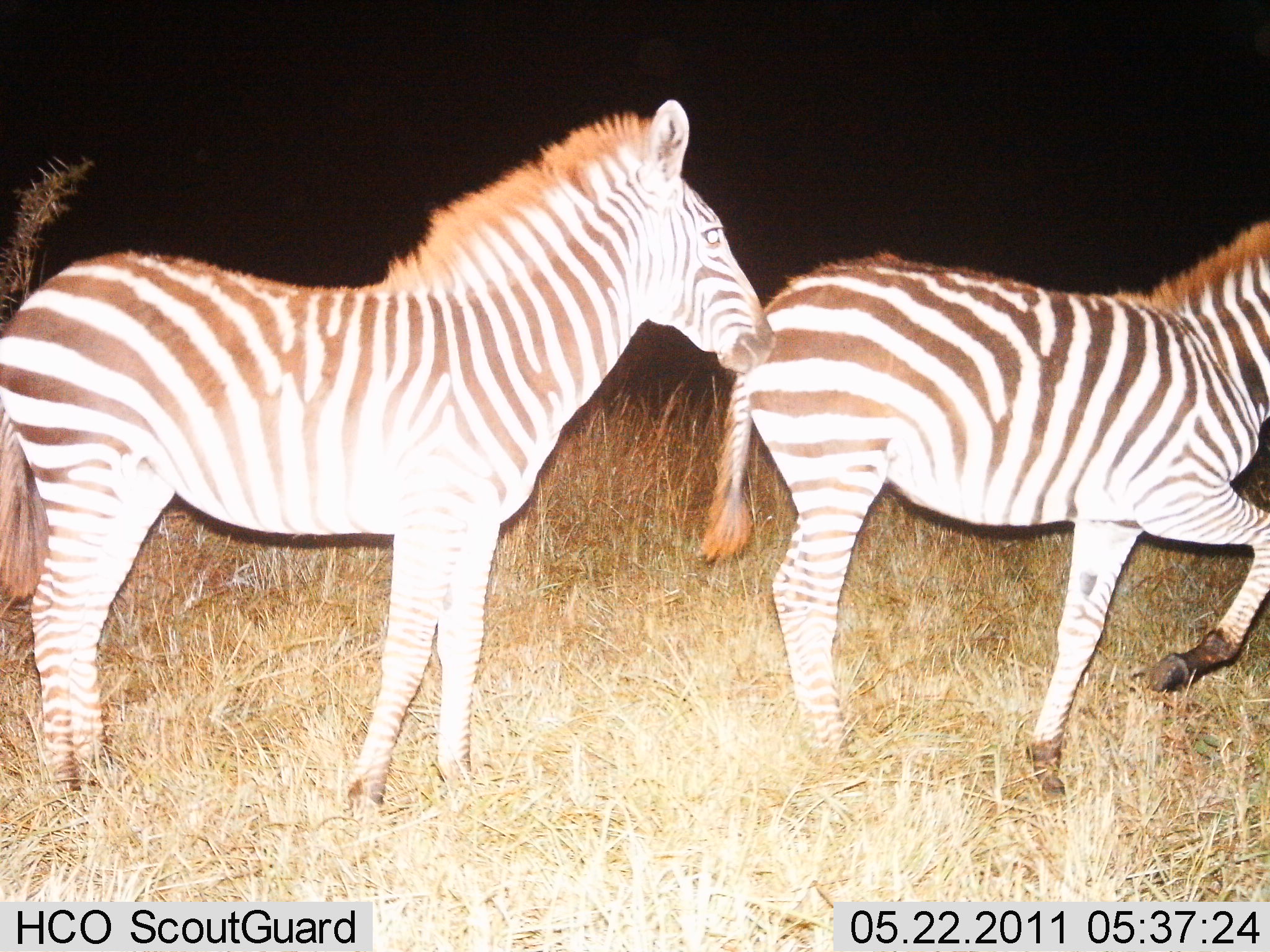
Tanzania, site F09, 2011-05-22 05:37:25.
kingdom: Animalia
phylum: Chordata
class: Mammalia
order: Perissodactyla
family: Equidae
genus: Equus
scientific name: Equus quagga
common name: plains zebra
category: zebra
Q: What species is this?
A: Zebra (plains zebra) (Equus quagga).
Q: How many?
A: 2.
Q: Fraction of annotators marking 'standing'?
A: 64%.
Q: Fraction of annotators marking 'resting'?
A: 0%.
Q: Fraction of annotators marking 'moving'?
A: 82%.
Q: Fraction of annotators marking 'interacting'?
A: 0%.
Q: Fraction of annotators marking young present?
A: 0%.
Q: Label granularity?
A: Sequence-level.